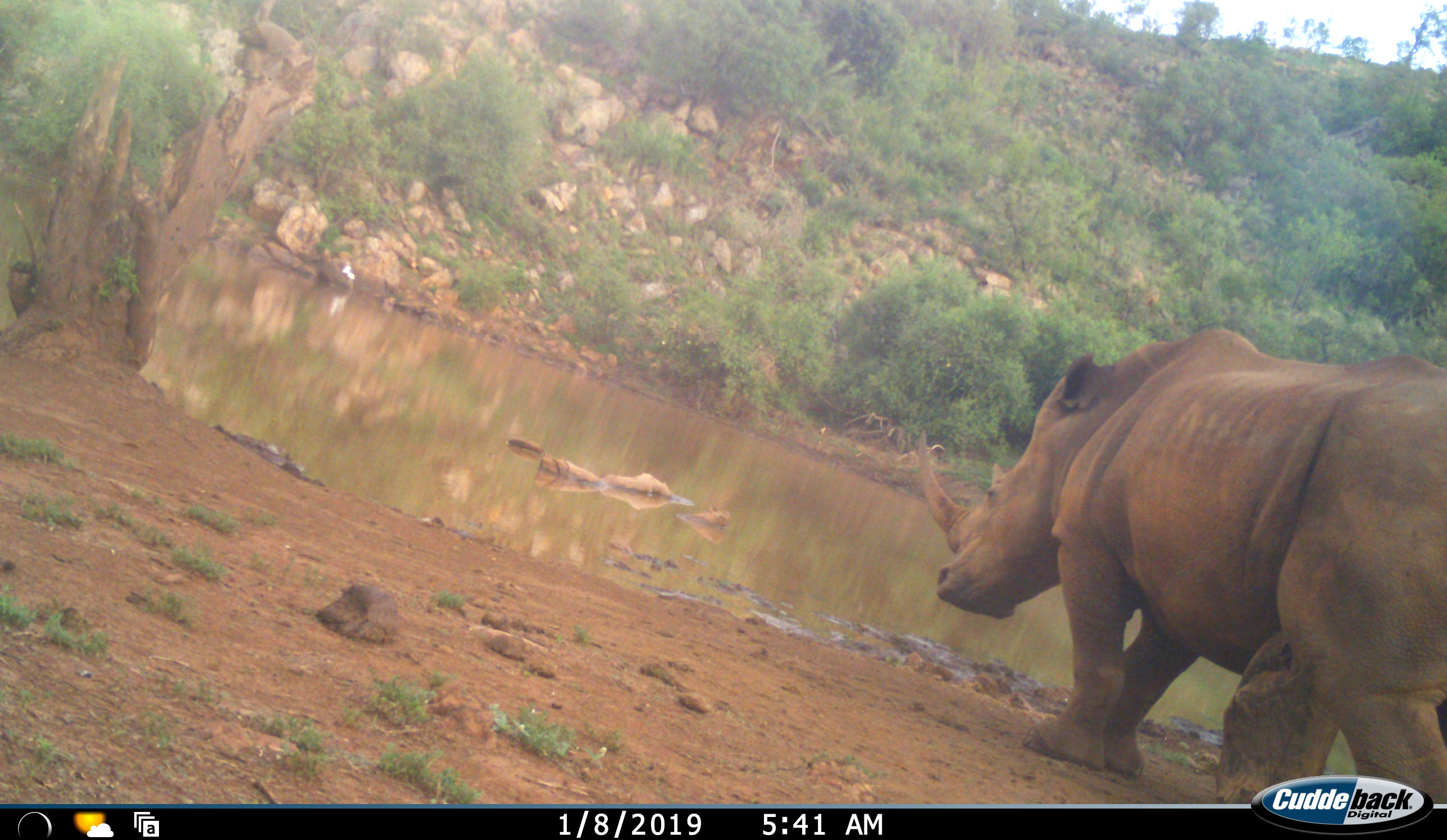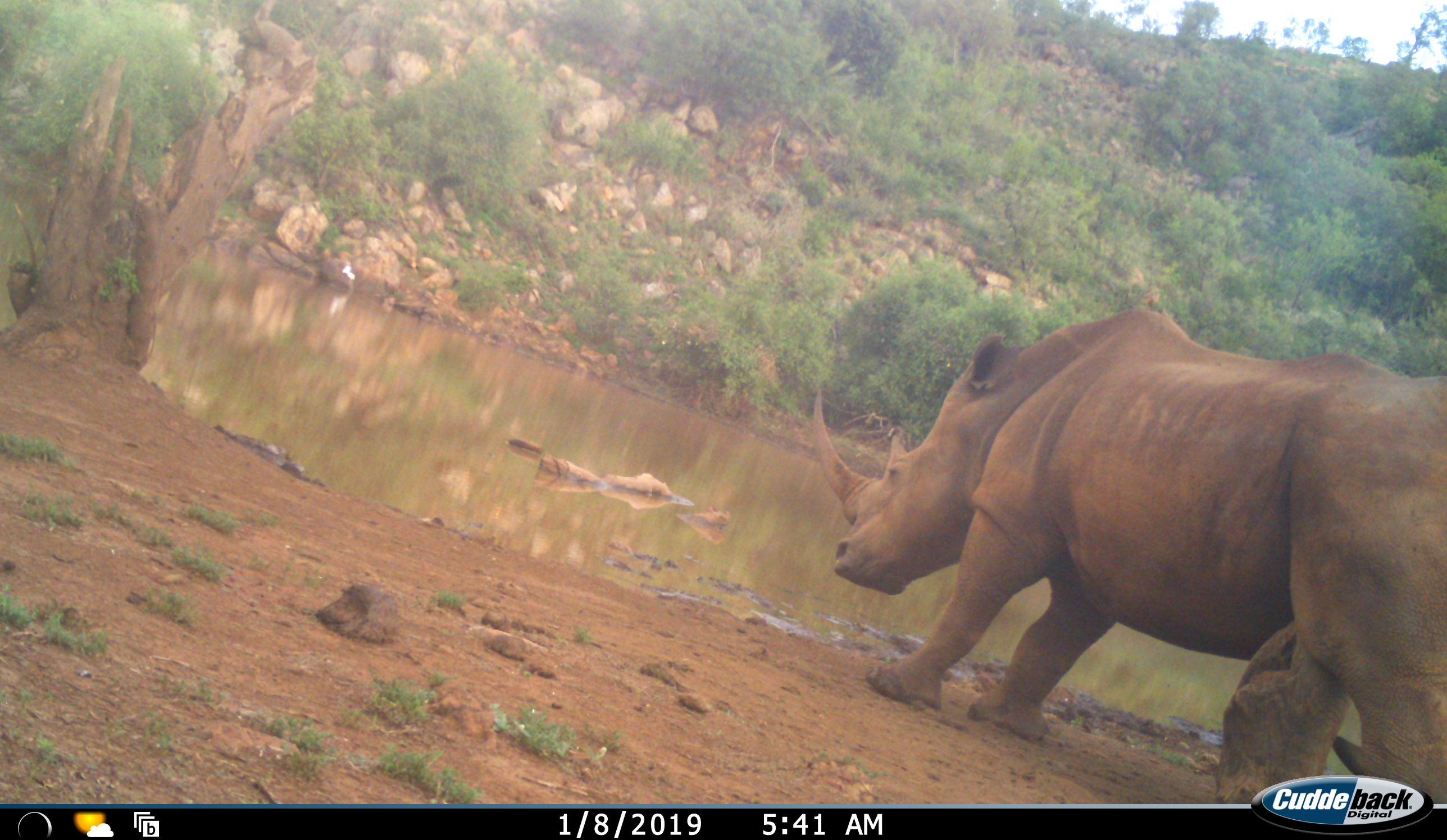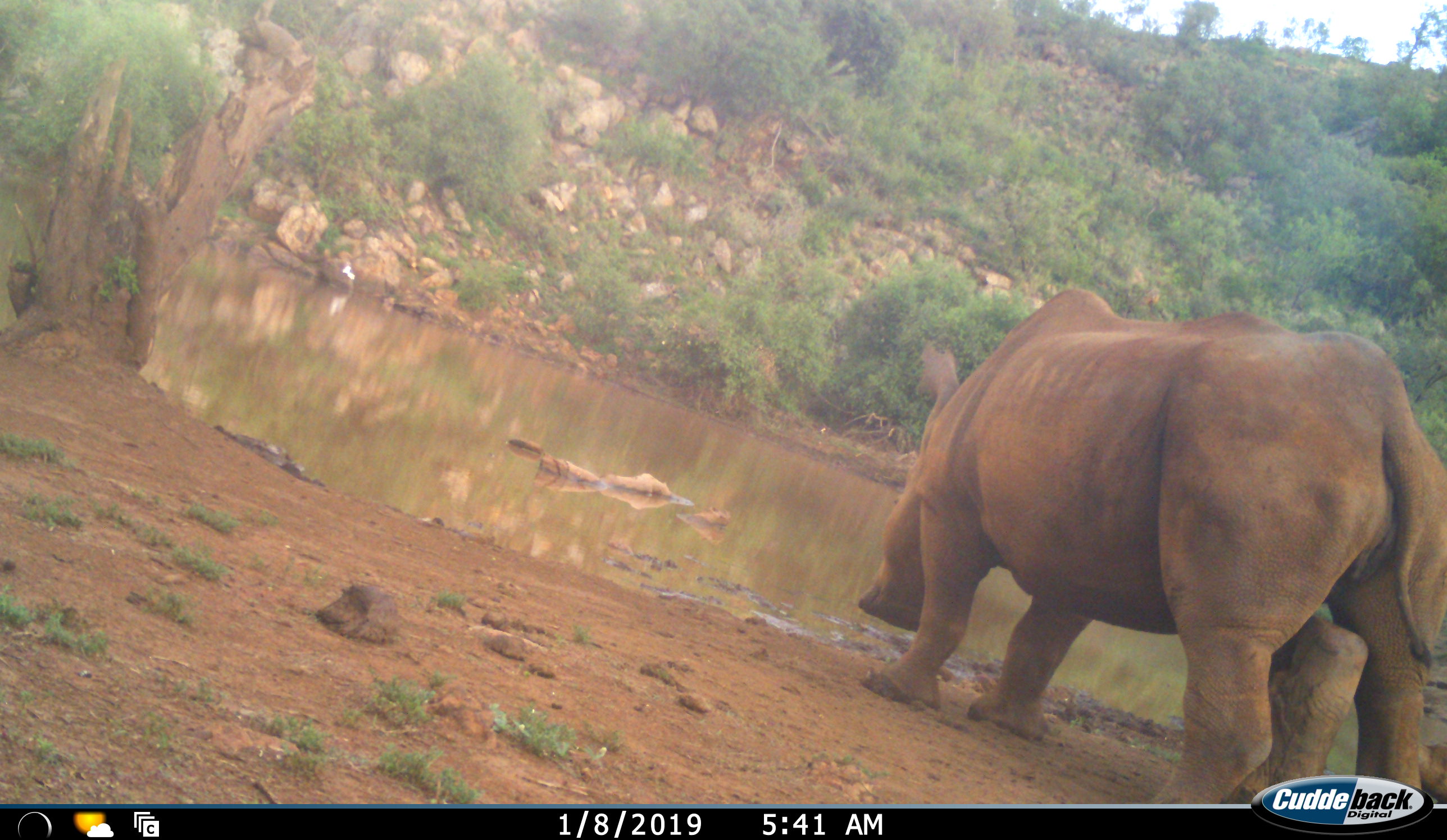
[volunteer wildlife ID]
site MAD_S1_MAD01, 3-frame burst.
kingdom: Animalia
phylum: Chordata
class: Mammalia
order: Perissodactyla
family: Rhinocerotidae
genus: Ceratotherium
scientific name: Ceratotherium simum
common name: white rhinoceros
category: rhinoceroswhite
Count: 1.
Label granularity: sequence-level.